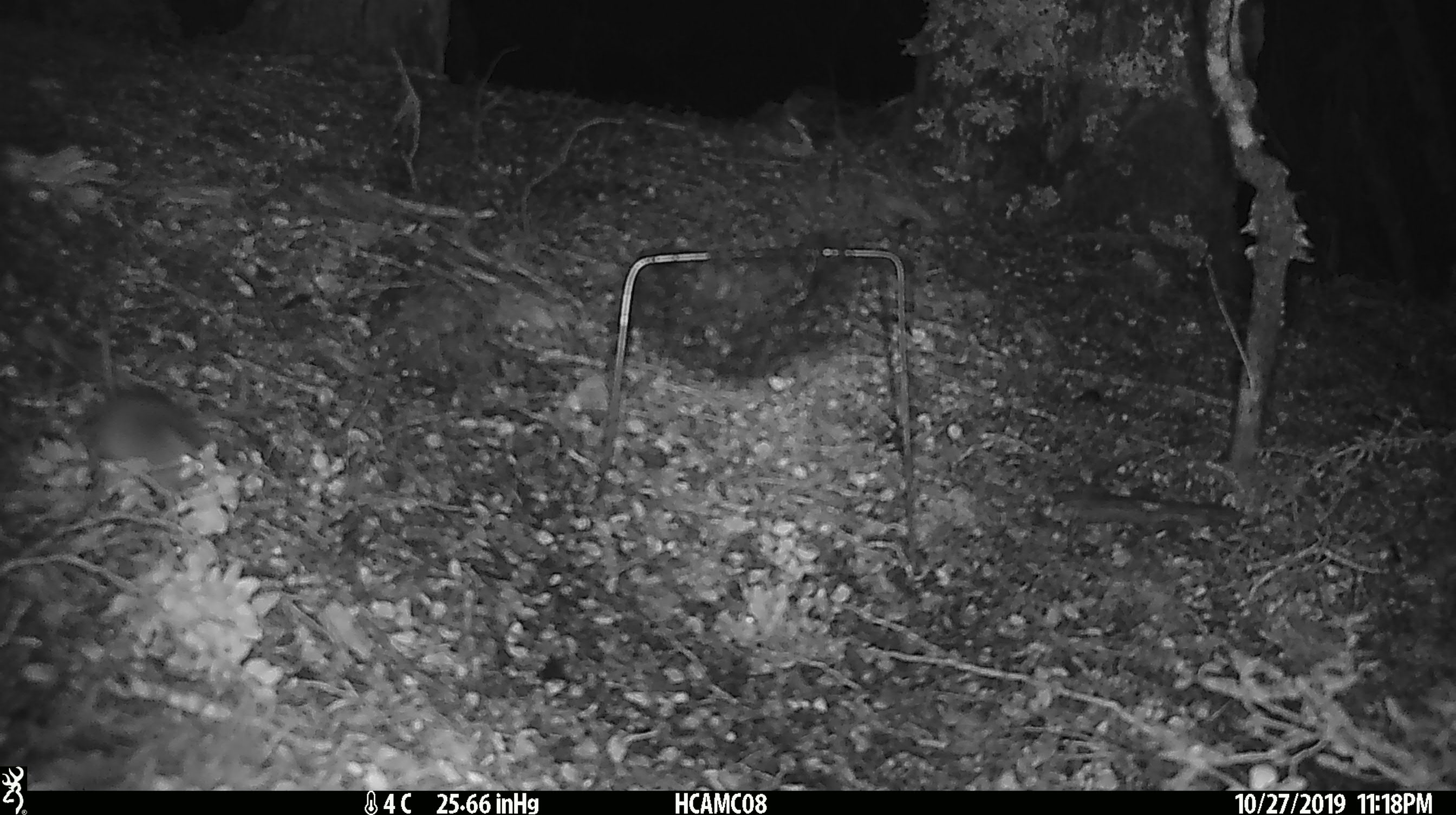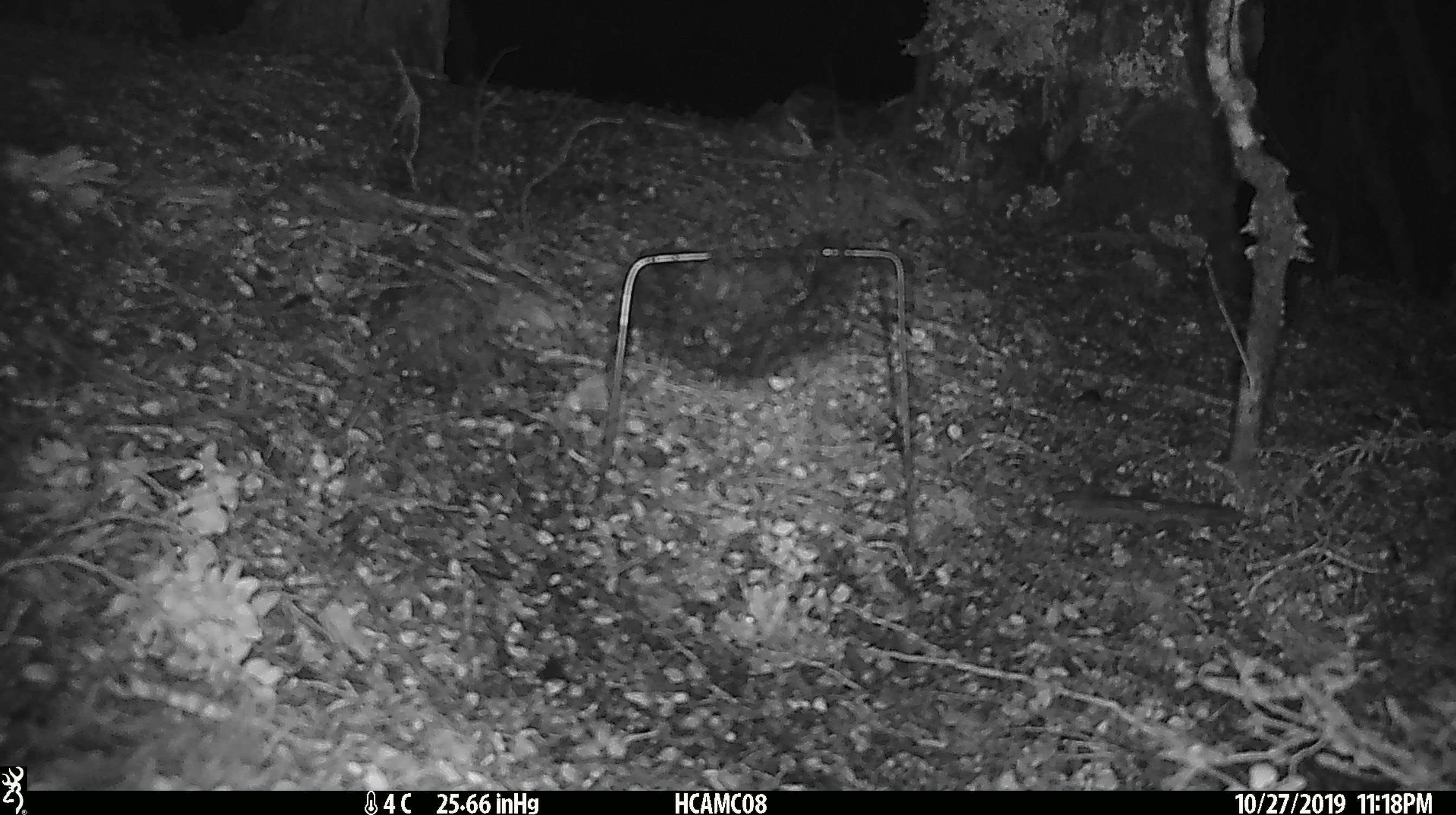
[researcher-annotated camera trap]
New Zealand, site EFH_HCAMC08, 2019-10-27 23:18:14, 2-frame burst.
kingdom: Animalia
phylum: Chordata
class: Mammalia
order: Rodentia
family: Muridae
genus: Mus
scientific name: Mus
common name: mouse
Mouse (Mus).